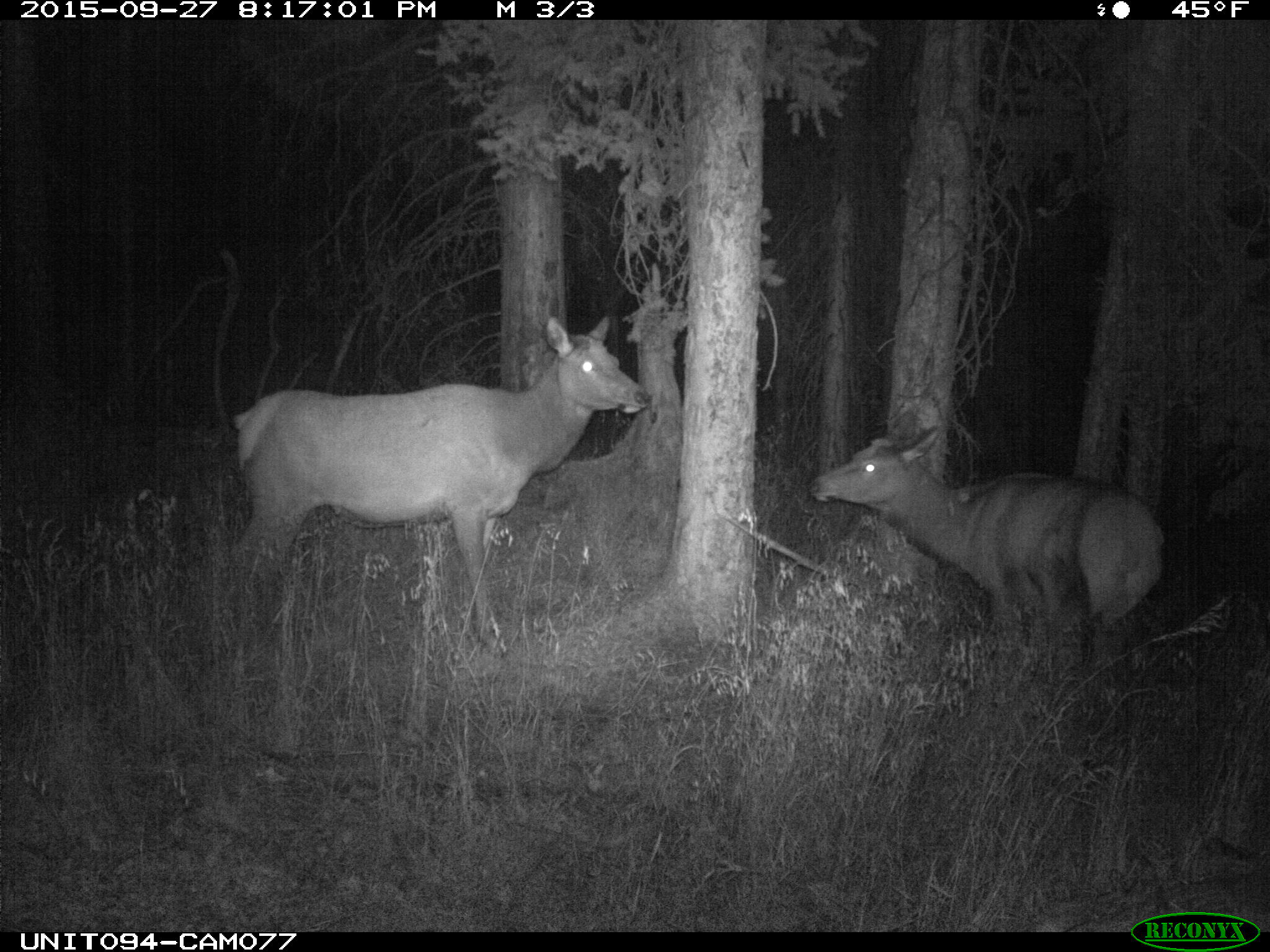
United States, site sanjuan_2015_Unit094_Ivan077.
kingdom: Animalia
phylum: Chordata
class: Mammalia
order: Artiodactyla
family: Cervidae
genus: Cervus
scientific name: Cervus elaphus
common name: red deer